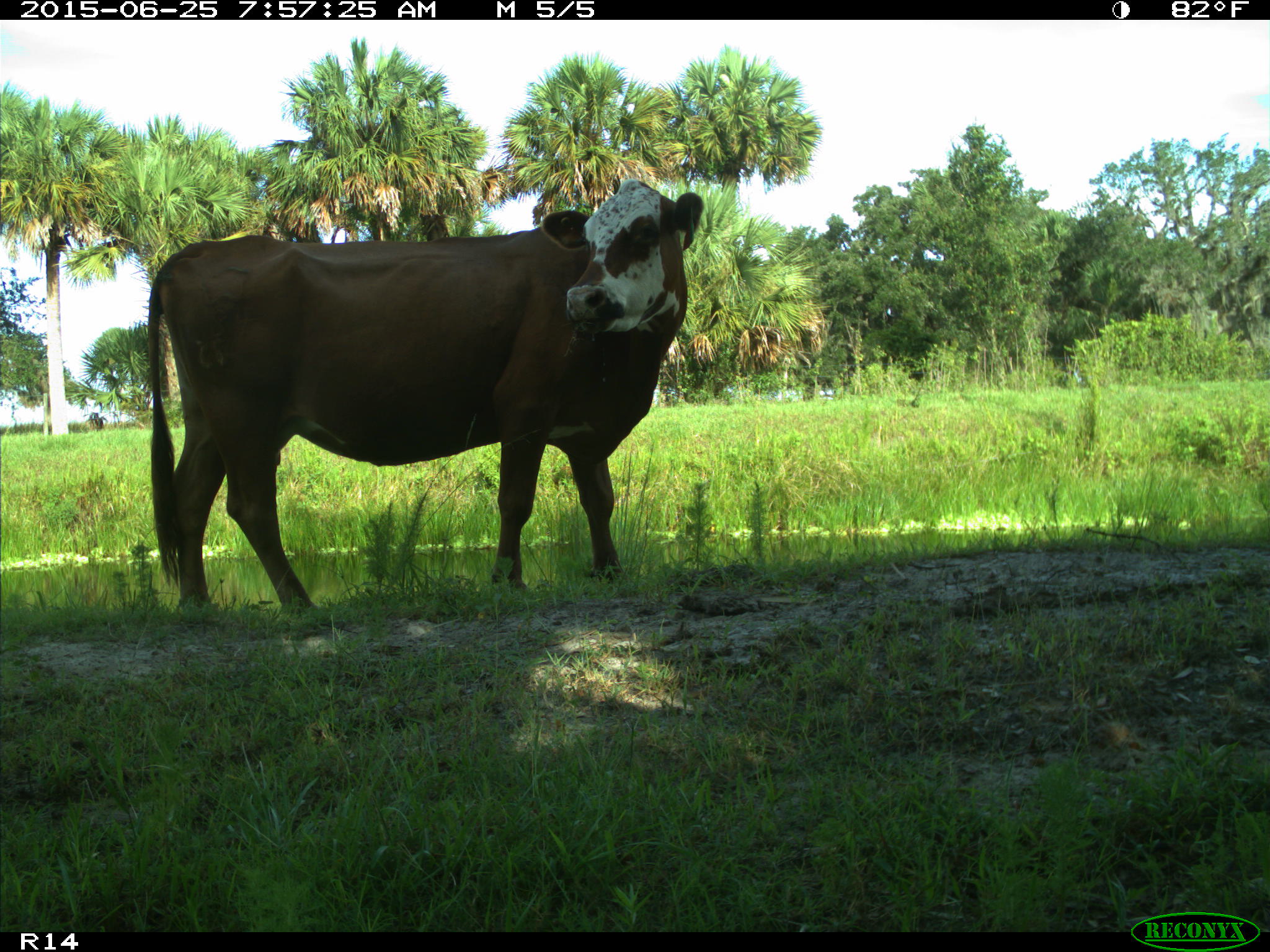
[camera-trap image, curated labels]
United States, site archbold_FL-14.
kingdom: Animalia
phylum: Chordata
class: Mammalia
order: Artiodactyla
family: Bovidae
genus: Bos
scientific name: Bos taurus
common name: domestic cow